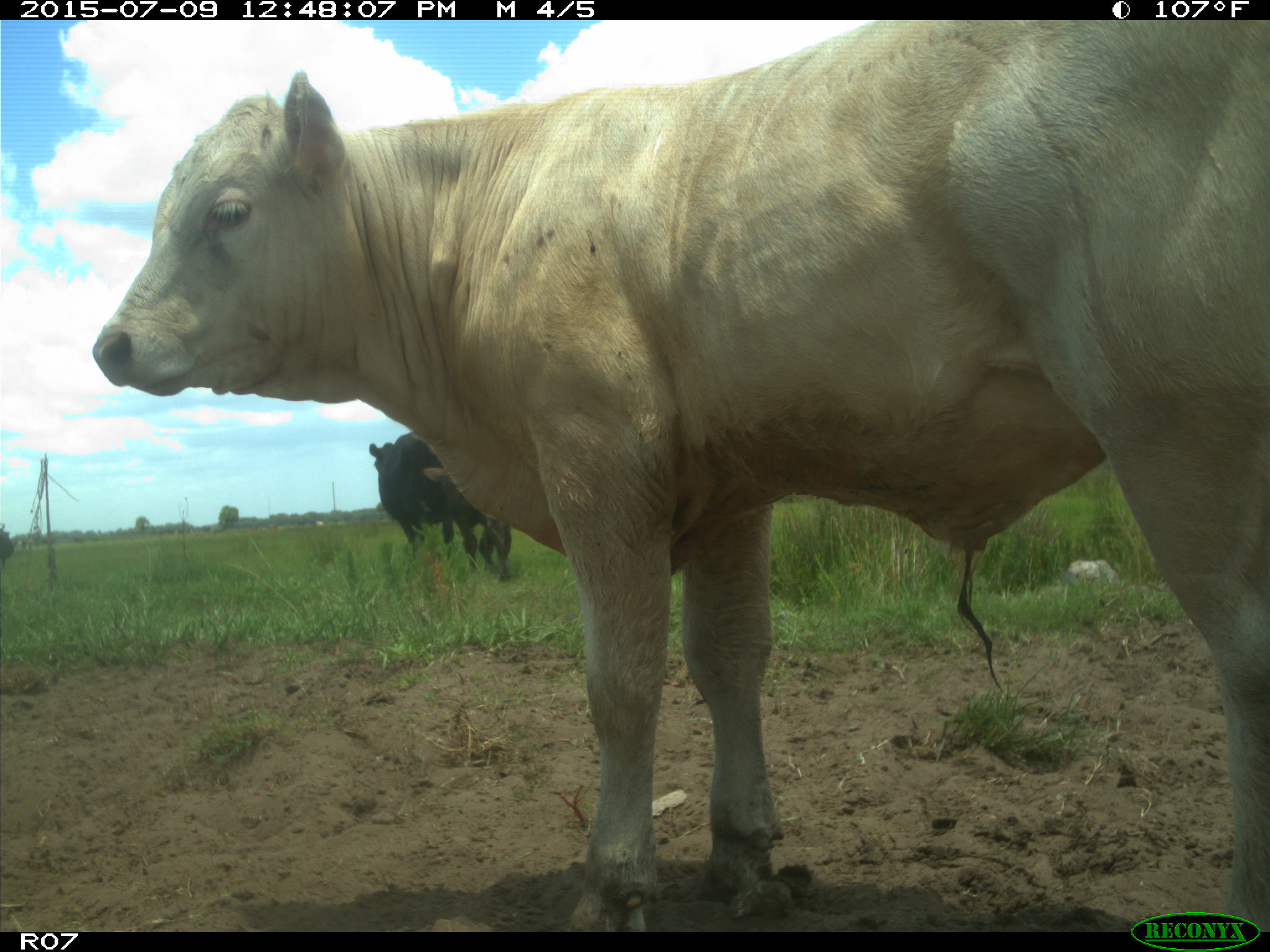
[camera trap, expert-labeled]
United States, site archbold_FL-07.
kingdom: Animalia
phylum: Chordata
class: Mammalia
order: Artiodactyla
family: Bovidae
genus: Bos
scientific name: Bos taurus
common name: domestic cow